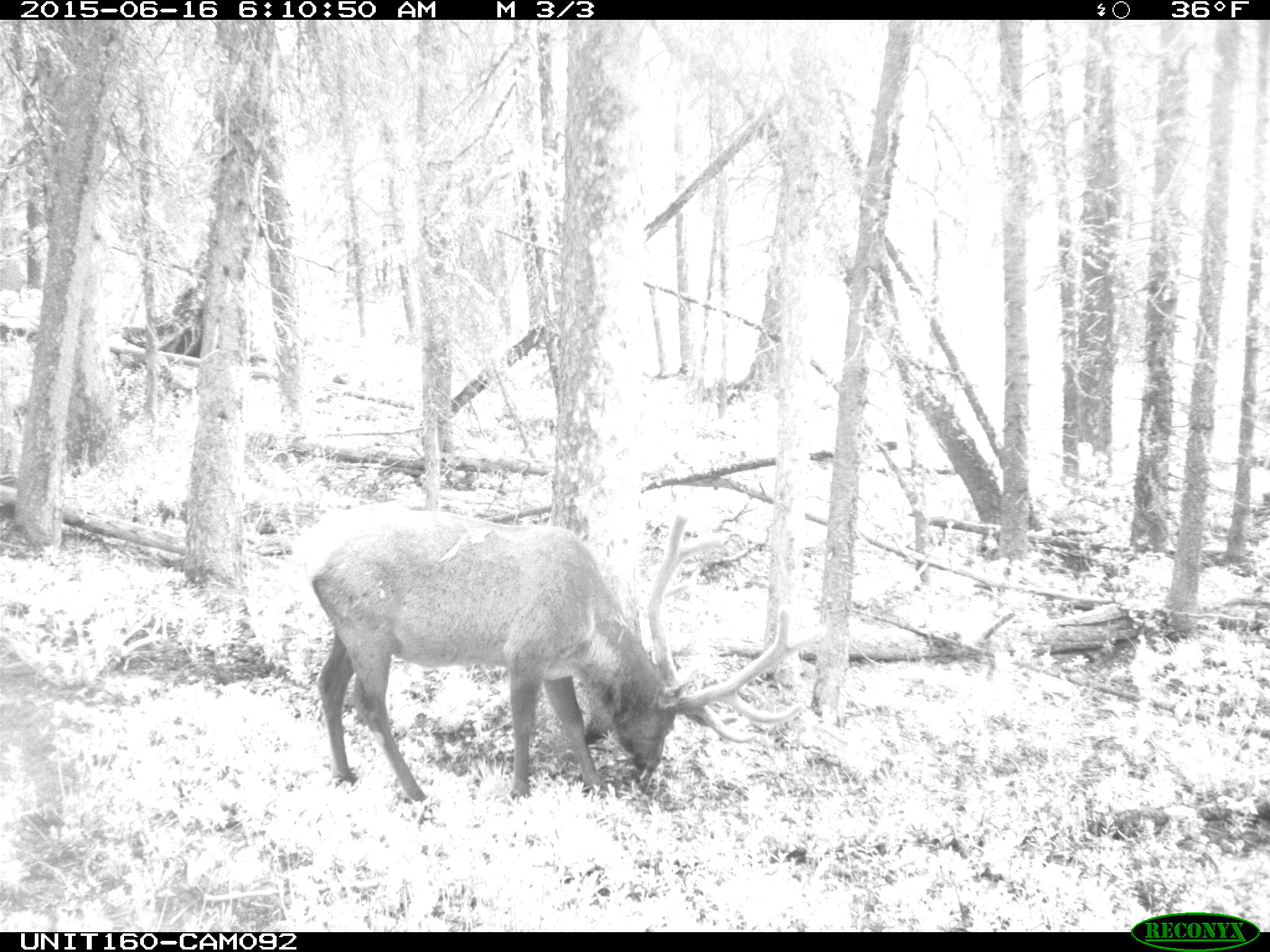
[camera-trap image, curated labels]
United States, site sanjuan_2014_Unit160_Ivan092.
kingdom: Animalia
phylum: Chordata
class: Mammalia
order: Artiodactyla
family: Cervidae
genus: Cervus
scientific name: Cervus elaphus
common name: red deer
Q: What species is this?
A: Cervus elaphus (red deer).